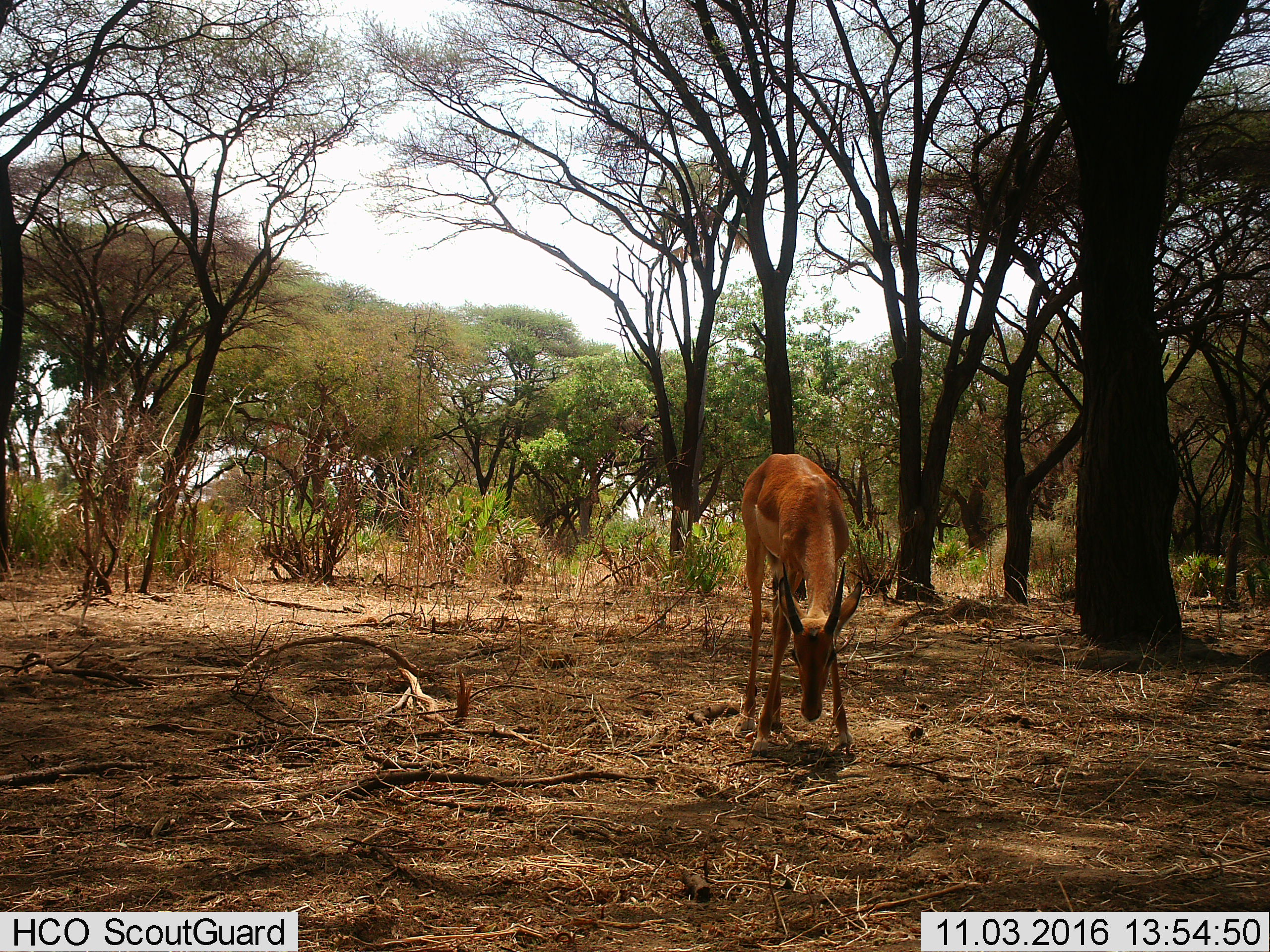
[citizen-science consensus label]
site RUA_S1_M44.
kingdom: Animalia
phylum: Chordata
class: Mammalia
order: Artiodactyla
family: Bovidae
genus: Aepyceros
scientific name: Aepyceros melampus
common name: impala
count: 1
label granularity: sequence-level